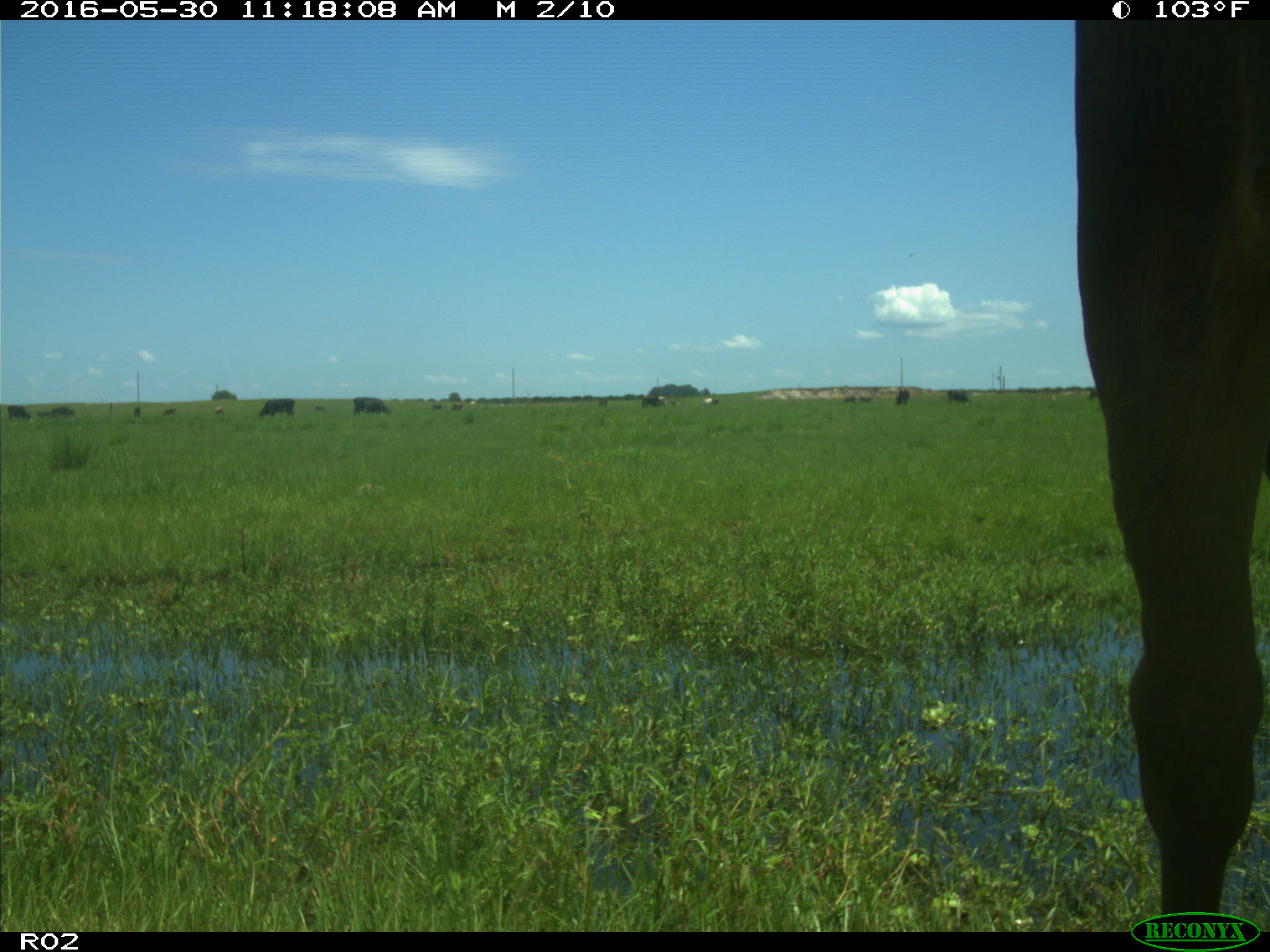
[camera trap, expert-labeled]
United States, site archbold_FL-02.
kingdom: Animalia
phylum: Chordata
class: Mammalia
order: Artiodactyla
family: Bovidae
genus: Bos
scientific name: Bos taurus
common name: domestic cow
Bos taurus (domestic cow).